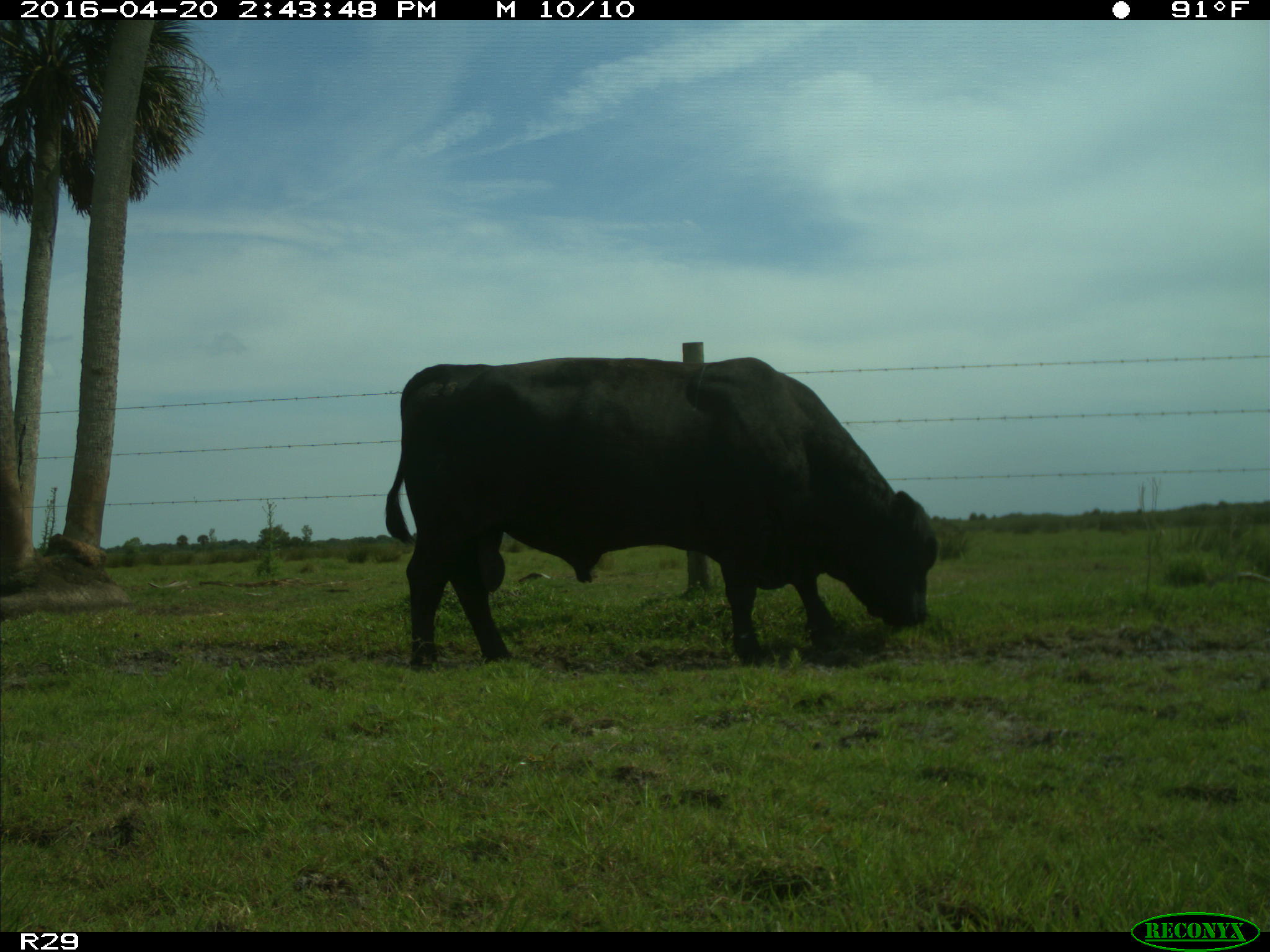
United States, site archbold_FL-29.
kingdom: Animalia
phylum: Chordata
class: Mammalia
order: Artiodactyla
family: Bovidae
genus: Bos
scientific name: Bos taurus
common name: domestic cow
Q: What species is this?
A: Bos taurus (domestic cow).